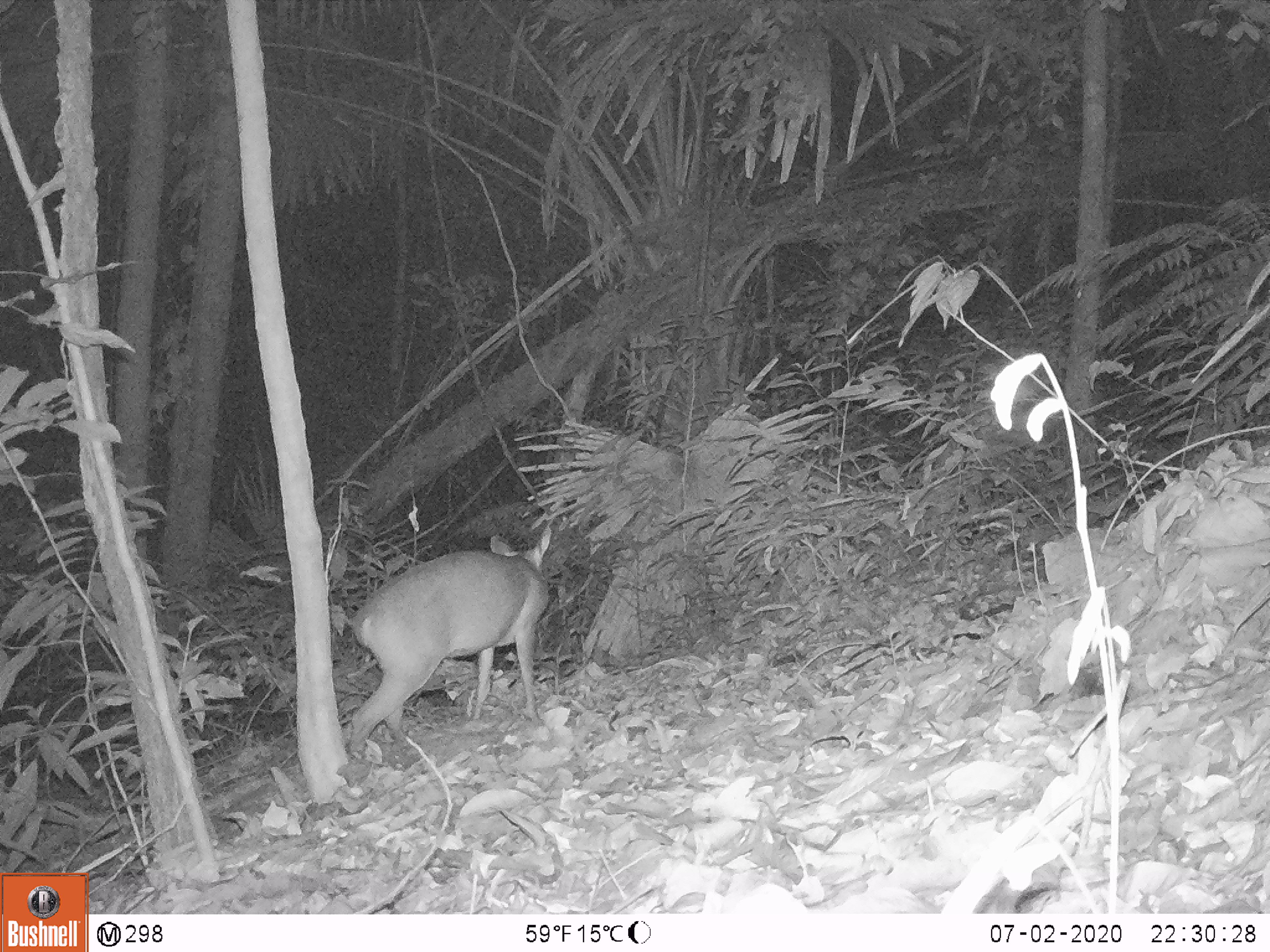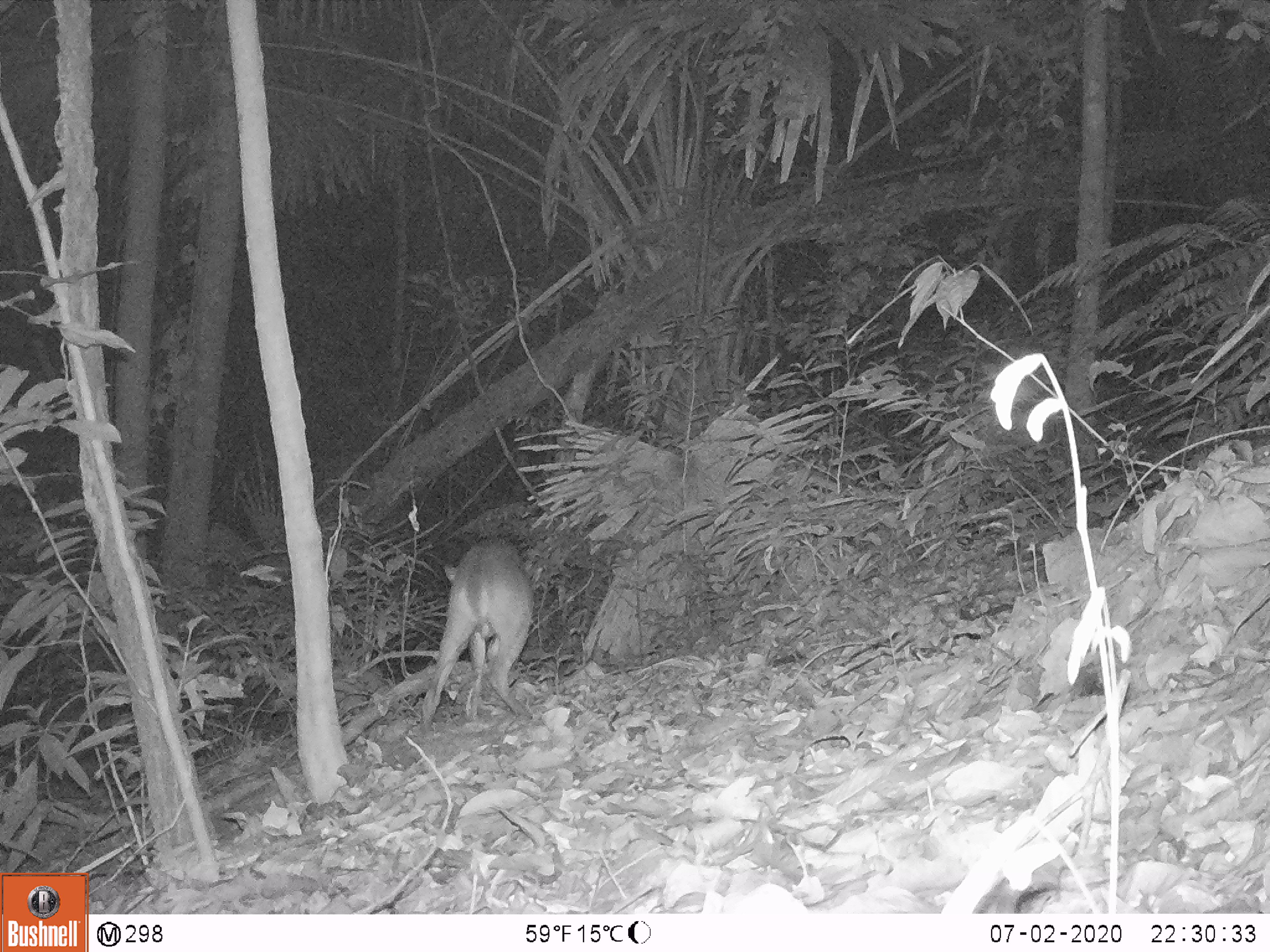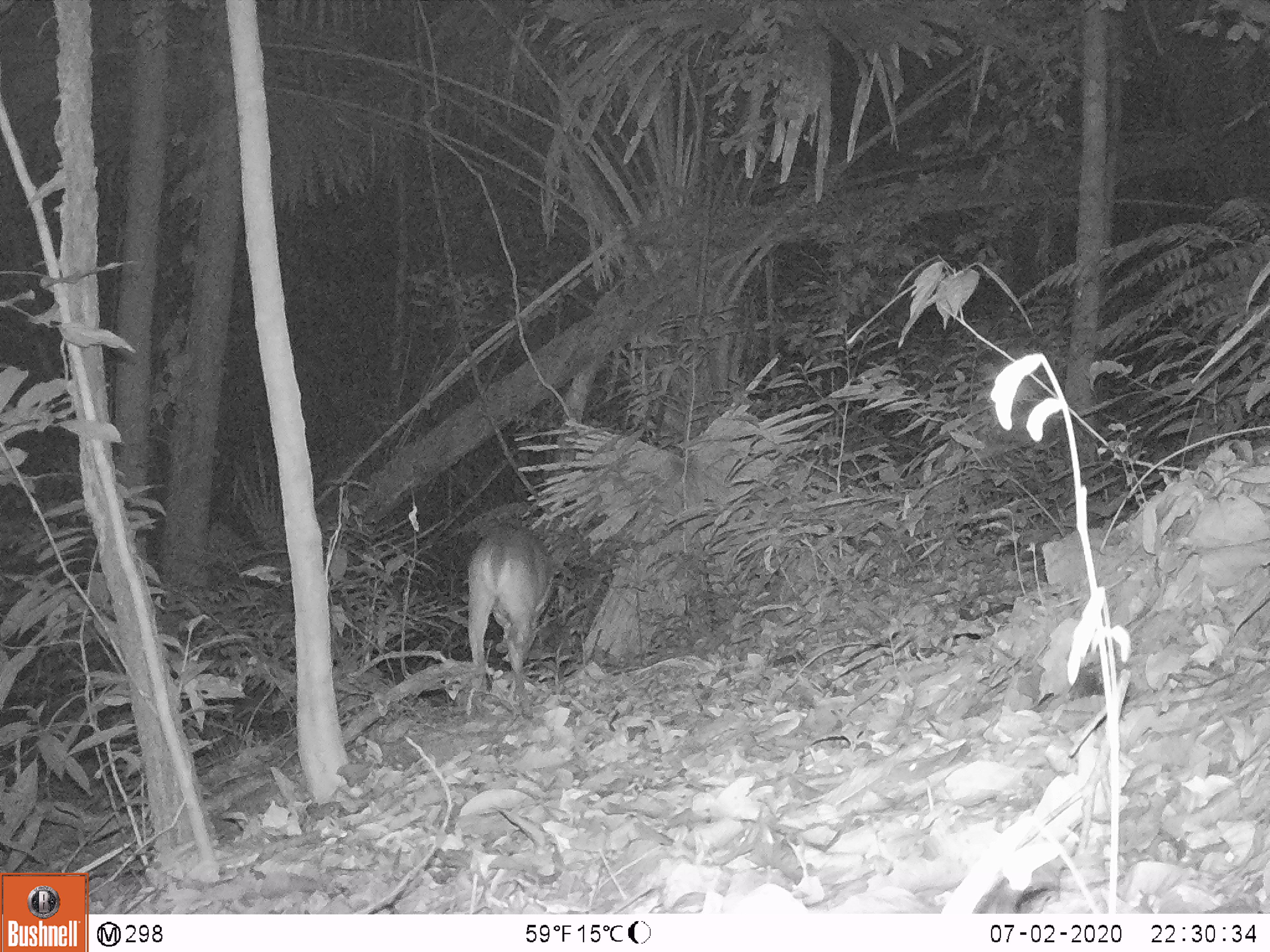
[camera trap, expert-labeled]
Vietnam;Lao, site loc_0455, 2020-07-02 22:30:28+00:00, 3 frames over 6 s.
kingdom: Animalia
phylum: Chordata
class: Mammalia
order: Artiodactyla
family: Cervidae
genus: Muntiacus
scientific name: Muntiacus vuquangensis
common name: large-antlered muntjac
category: large antlered muntjac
Large antlered muntjac (large-antlered muntjac) (Muntiacus vuquangensis). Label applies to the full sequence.